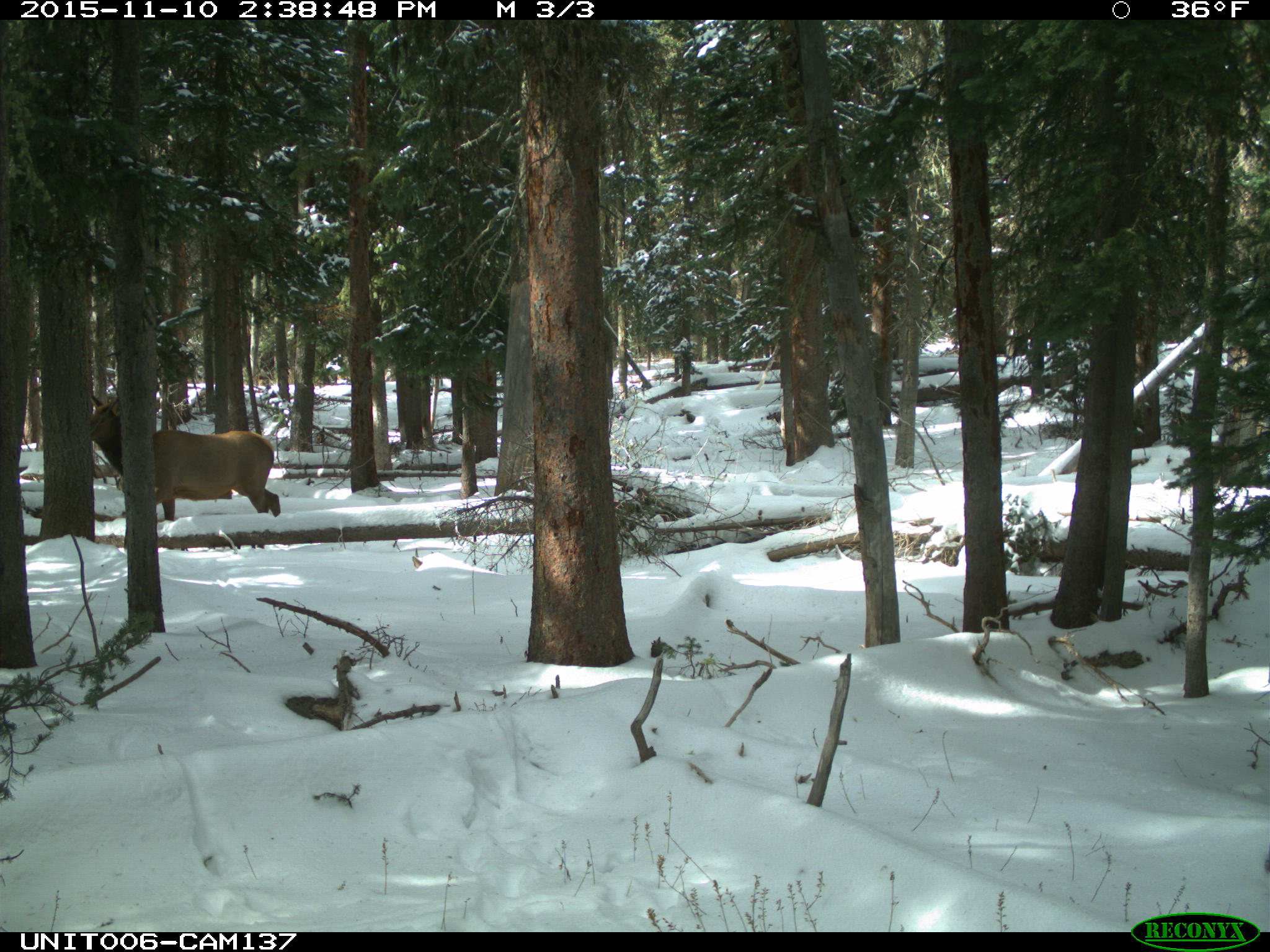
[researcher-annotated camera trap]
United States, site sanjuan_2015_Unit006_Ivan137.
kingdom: Animalia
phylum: Chordata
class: Mammalia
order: Artiodactyla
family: Cervidae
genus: Cervus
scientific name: Cervus elaphus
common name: red deer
Cervus elaphus (red deer).